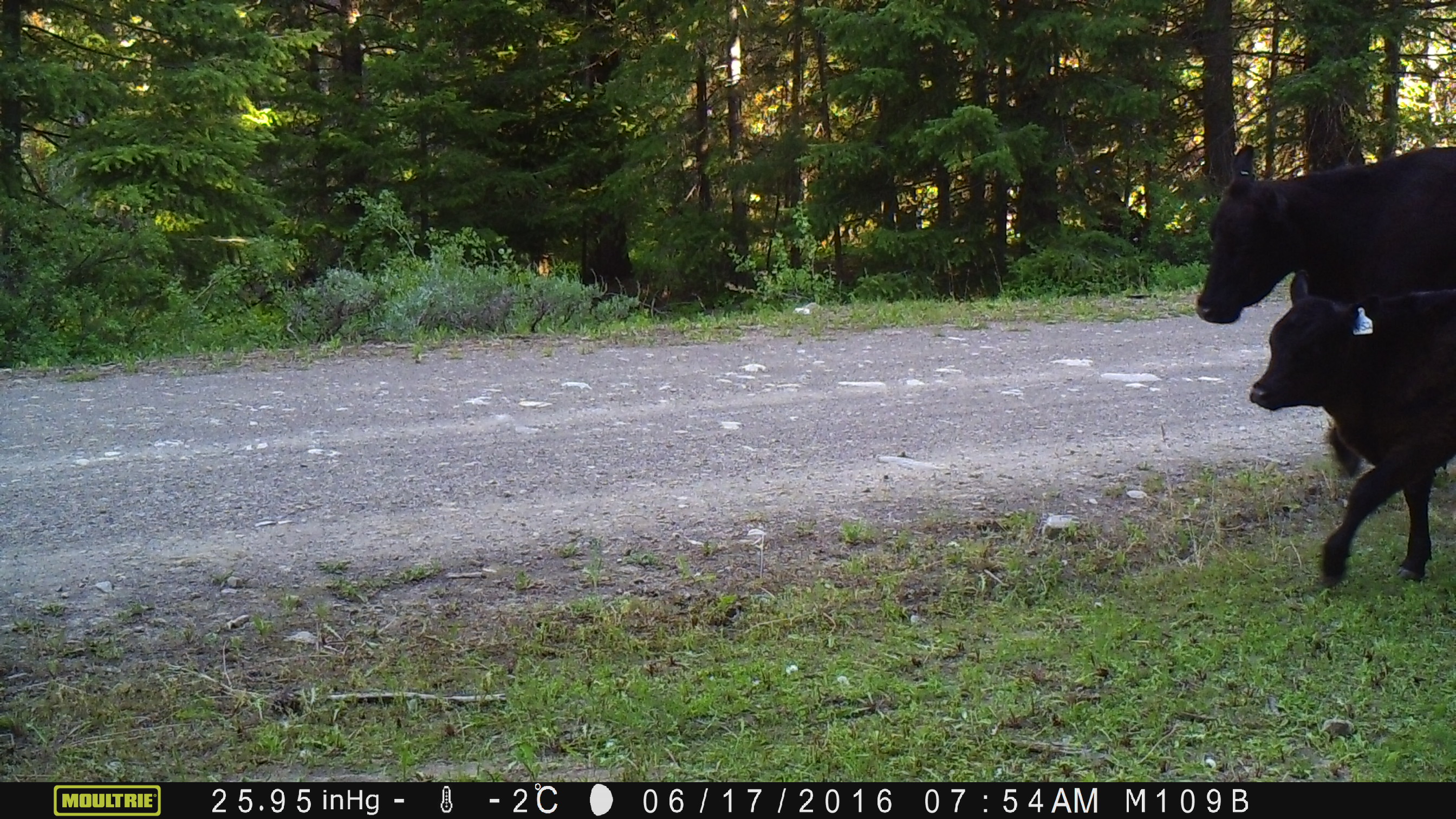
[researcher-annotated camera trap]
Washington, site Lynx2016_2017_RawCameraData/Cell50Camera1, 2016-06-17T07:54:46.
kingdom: Animalia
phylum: Chordata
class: Mammalia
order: Artiodactyla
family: Bovidae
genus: Bos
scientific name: Bos taurus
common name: domestic cattle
Domestic cattle (Bos taurus). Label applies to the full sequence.